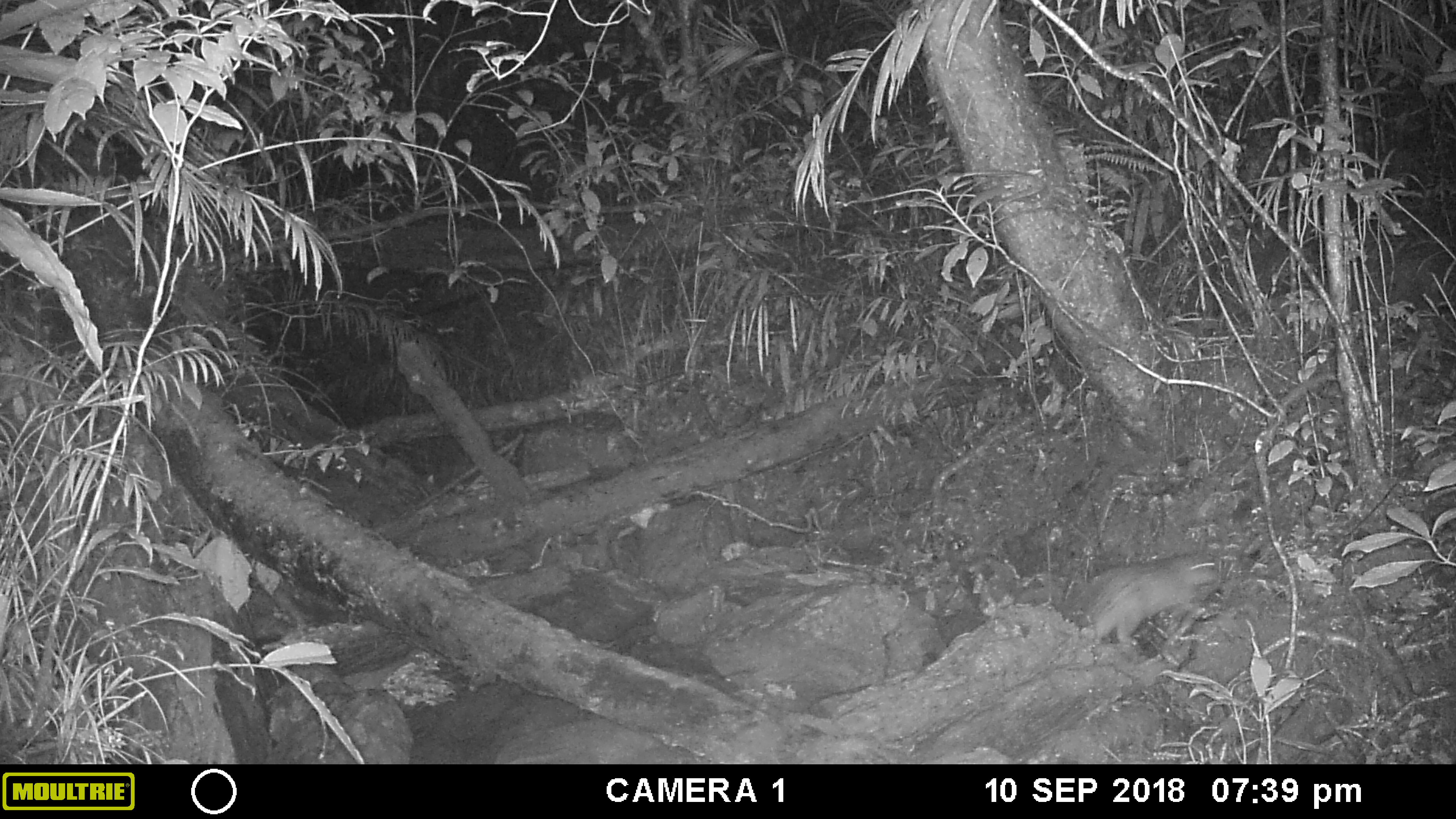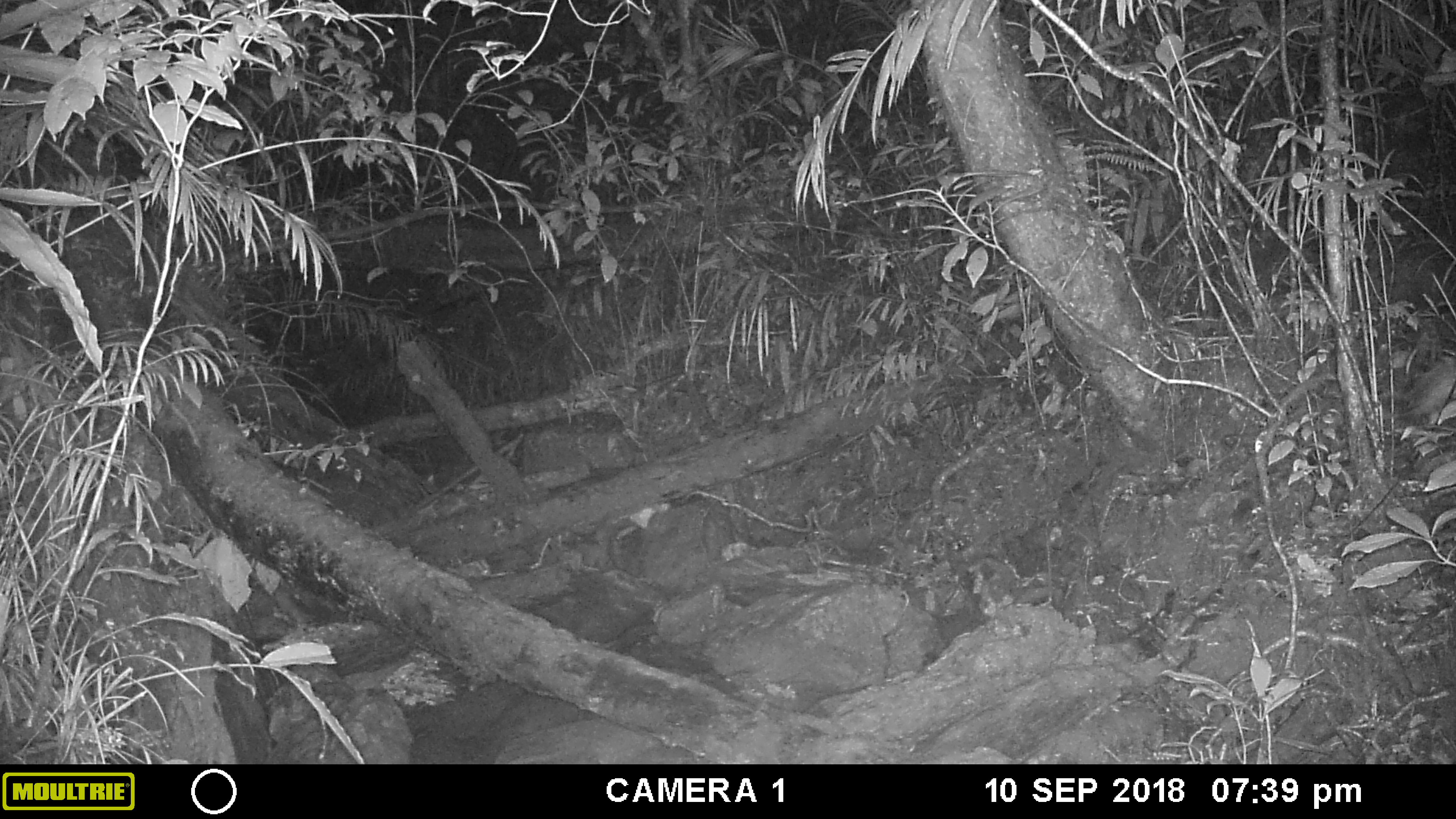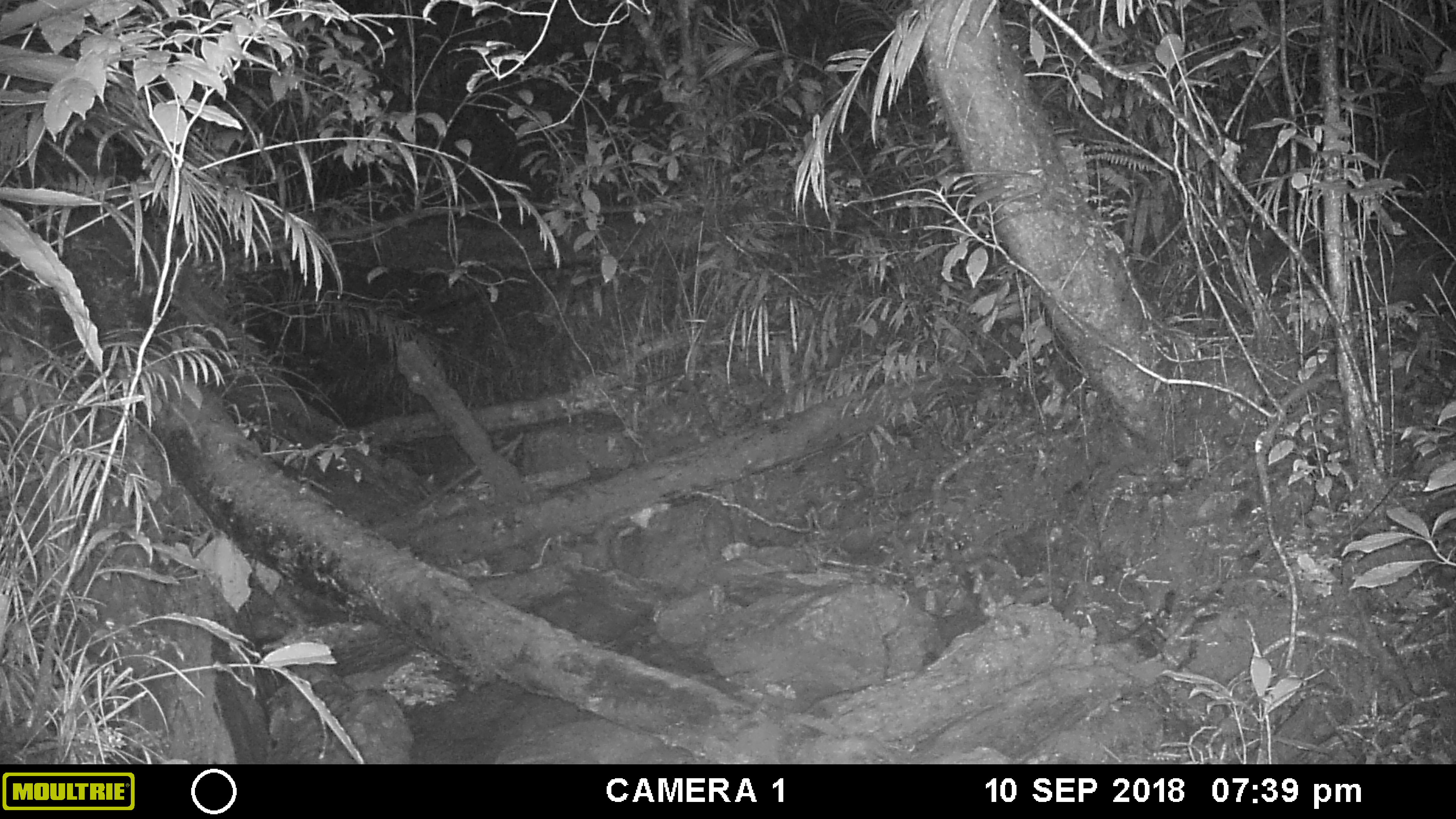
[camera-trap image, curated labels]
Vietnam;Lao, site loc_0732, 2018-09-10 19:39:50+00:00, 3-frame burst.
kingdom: Animalia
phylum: Chordata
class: Mammalia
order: Rodentia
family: Hystricidae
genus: Atherurus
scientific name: Atherurus macrourus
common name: asiatic brush-tailed porcupine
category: asiatic brush tailed porcupine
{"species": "asiatic brush tailed porcupine (asiatic brush-tailed porcupine) (Atherurus macrourus)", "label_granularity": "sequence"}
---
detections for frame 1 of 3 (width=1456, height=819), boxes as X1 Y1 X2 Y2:
asiatic brush tailed porcupine: 1077 552 1223 644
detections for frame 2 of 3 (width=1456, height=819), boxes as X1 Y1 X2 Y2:
asiatic brush tailed porcupine: 1397 352 1456 429